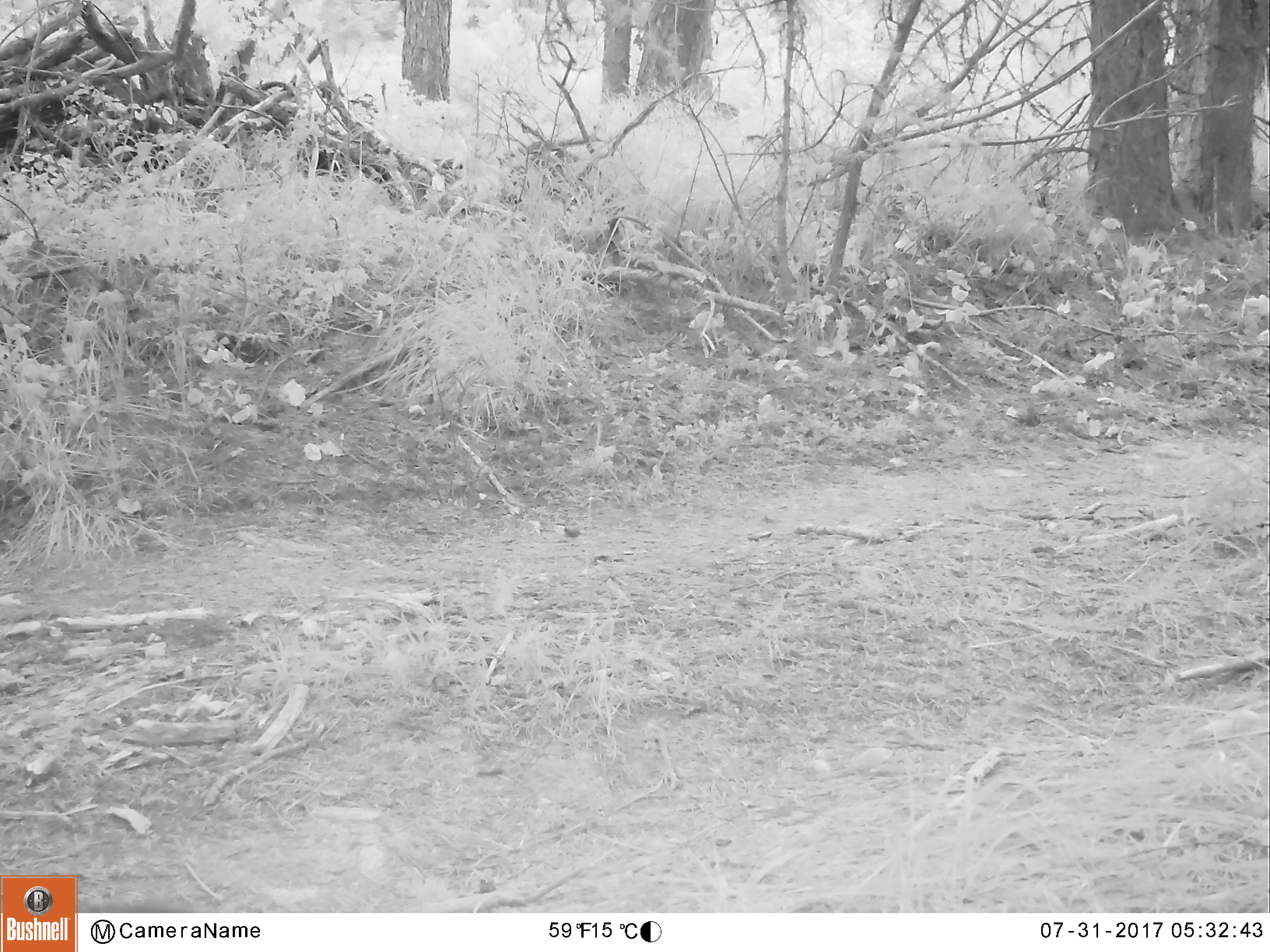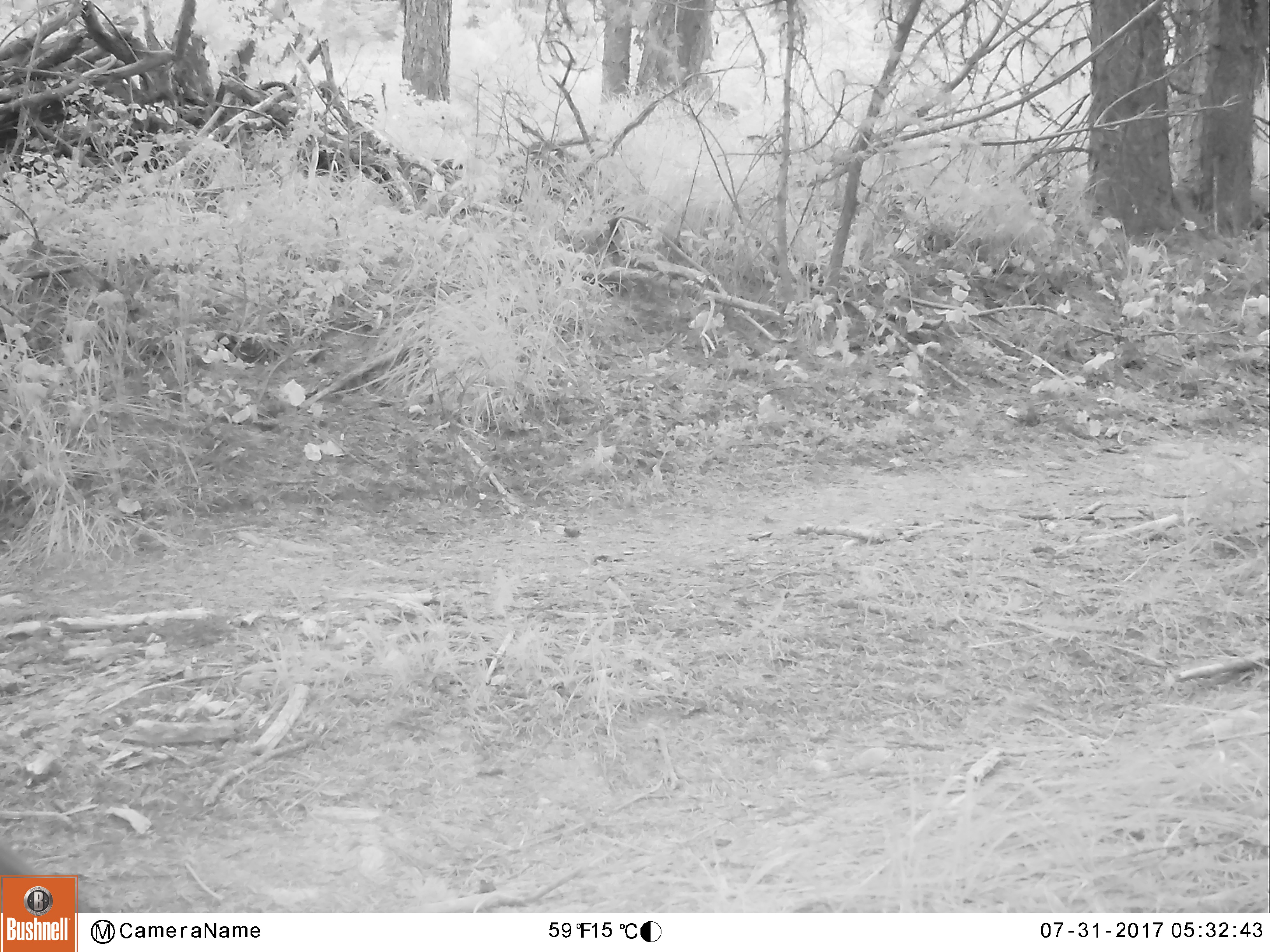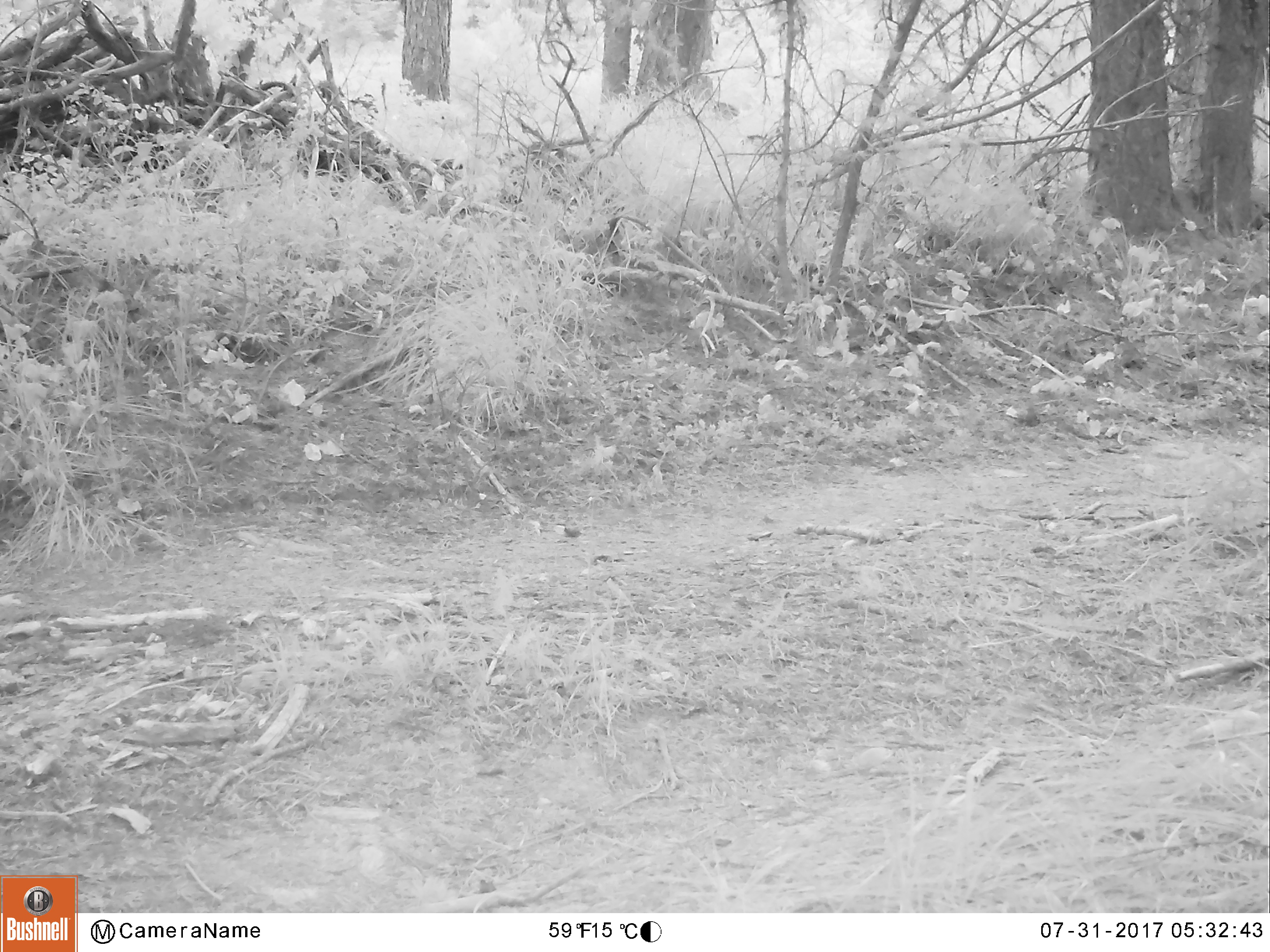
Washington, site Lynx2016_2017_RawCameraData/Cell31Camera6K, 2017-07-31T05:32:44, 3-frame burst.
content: unidentified animal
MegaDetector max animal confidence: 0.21